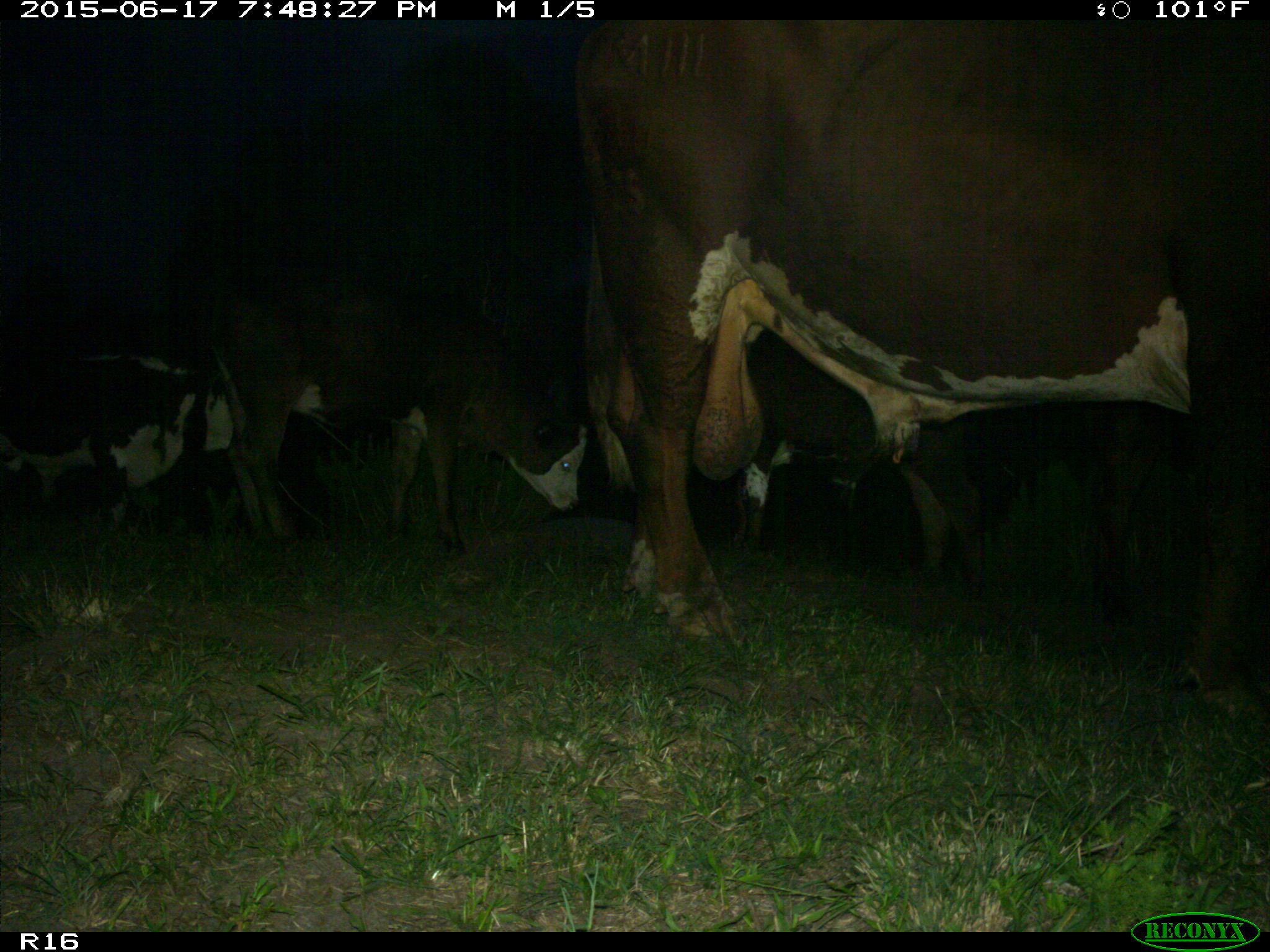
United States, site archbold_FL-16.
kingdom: Animalia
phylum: Chordata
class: Mammalia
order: Artiodactyla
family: Bovidae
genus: Bos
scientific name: Bos taurus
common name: domestic cow